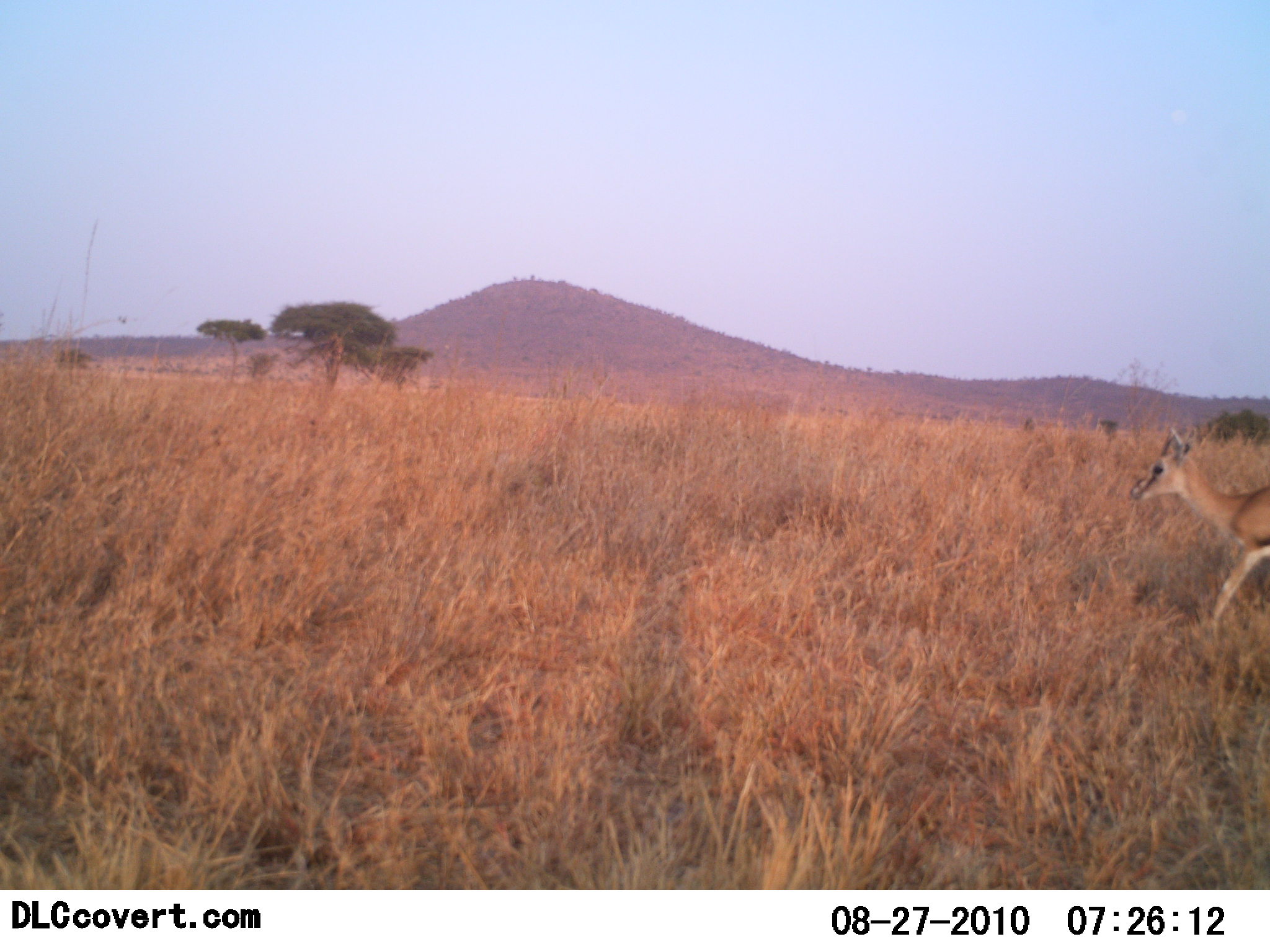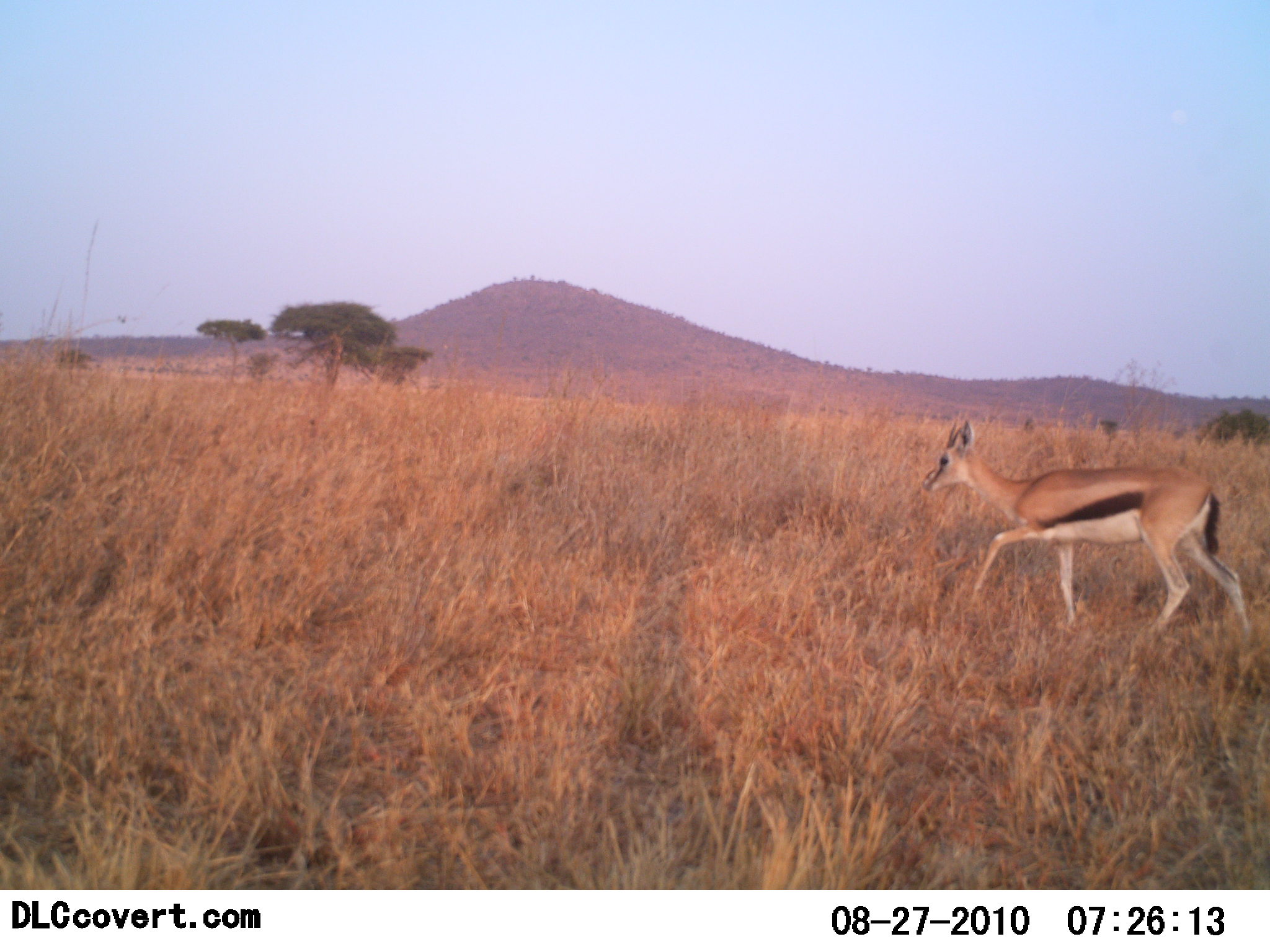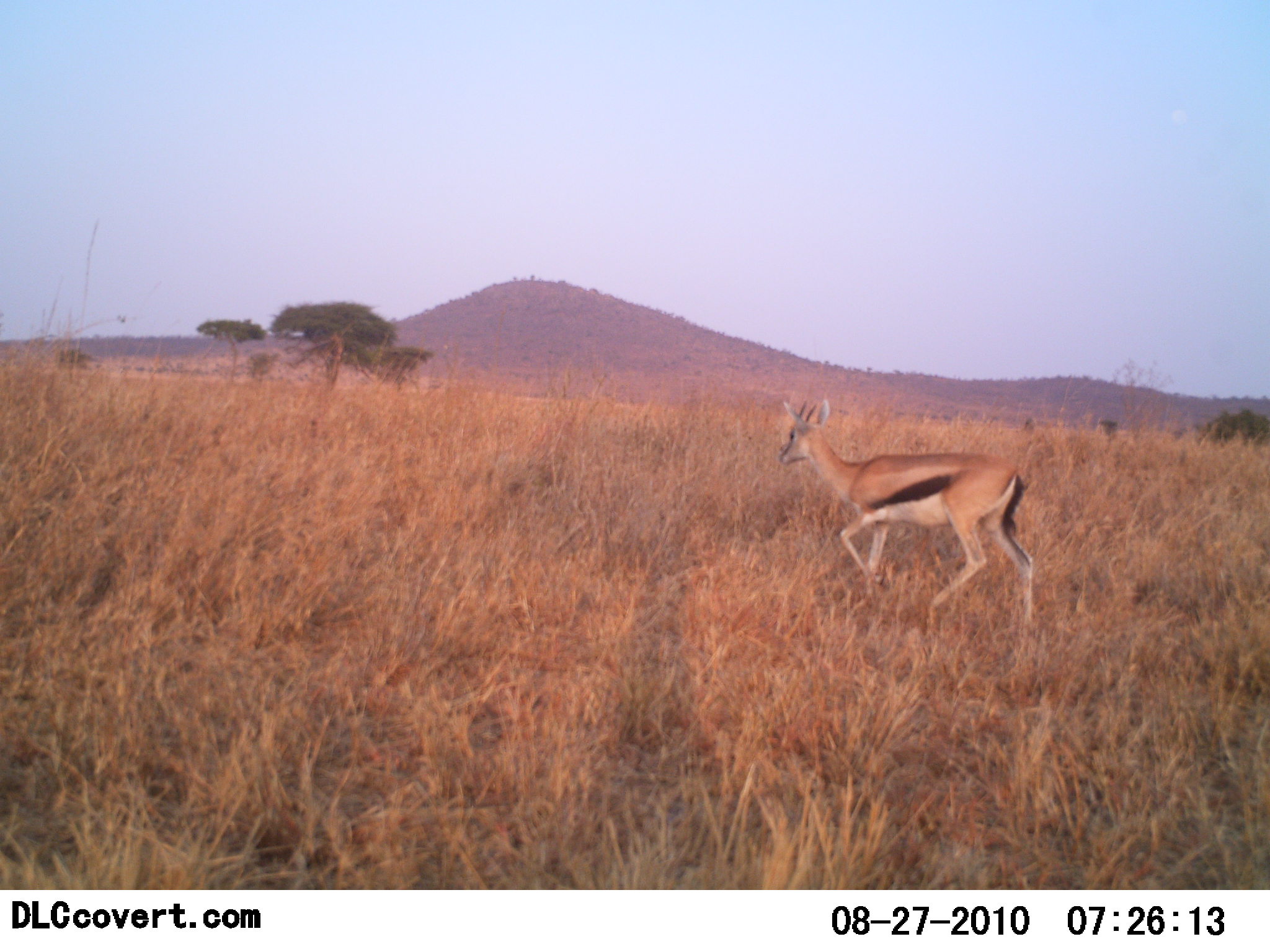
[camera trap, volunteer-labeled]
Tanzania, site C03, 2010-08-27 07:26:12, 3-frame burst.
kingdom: Animalia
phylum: Chordata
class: Mammalia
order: Artiodactyla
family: Bovidae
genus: Eudorcas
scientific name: Eudorcas thomsonii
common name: thomson's gazelle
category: gazellethomsons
Gazellethomsons (thomson's gazelle) (Eudorcas thomsonii), count 1. Behavior (volunteer vote fractions): standing 0%, resting 0%, moving 100%, interacting 0%. Young present (vote fraction): 0%. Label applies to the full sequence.